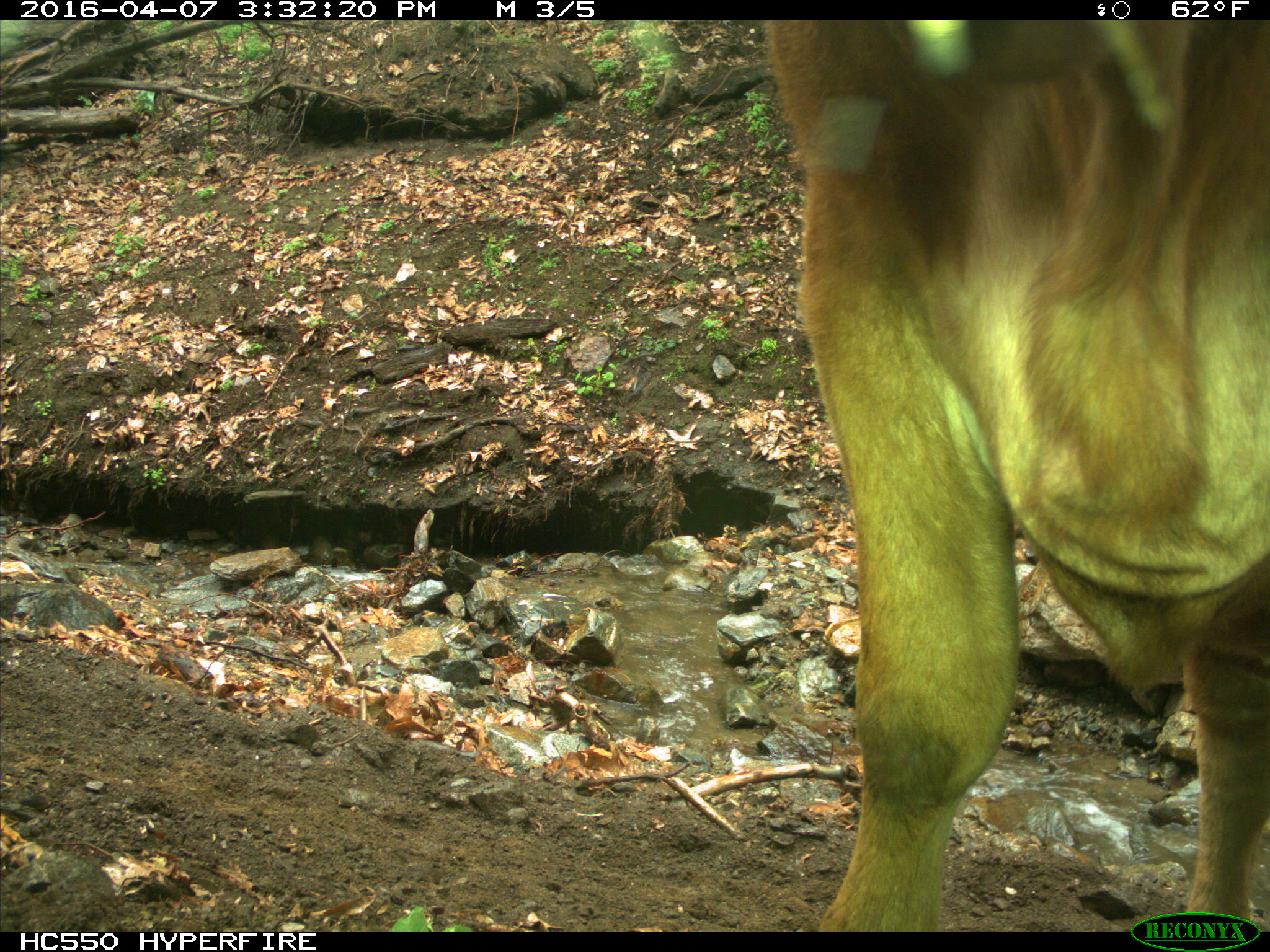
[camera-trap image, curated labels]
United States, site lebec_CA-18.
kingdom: Animalia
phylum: Chordata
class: Mammalia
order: Artiodactyla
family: Bovidae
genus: Bos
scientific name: Bos taurus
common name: domestic cow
Bos taurus (domestic cow).